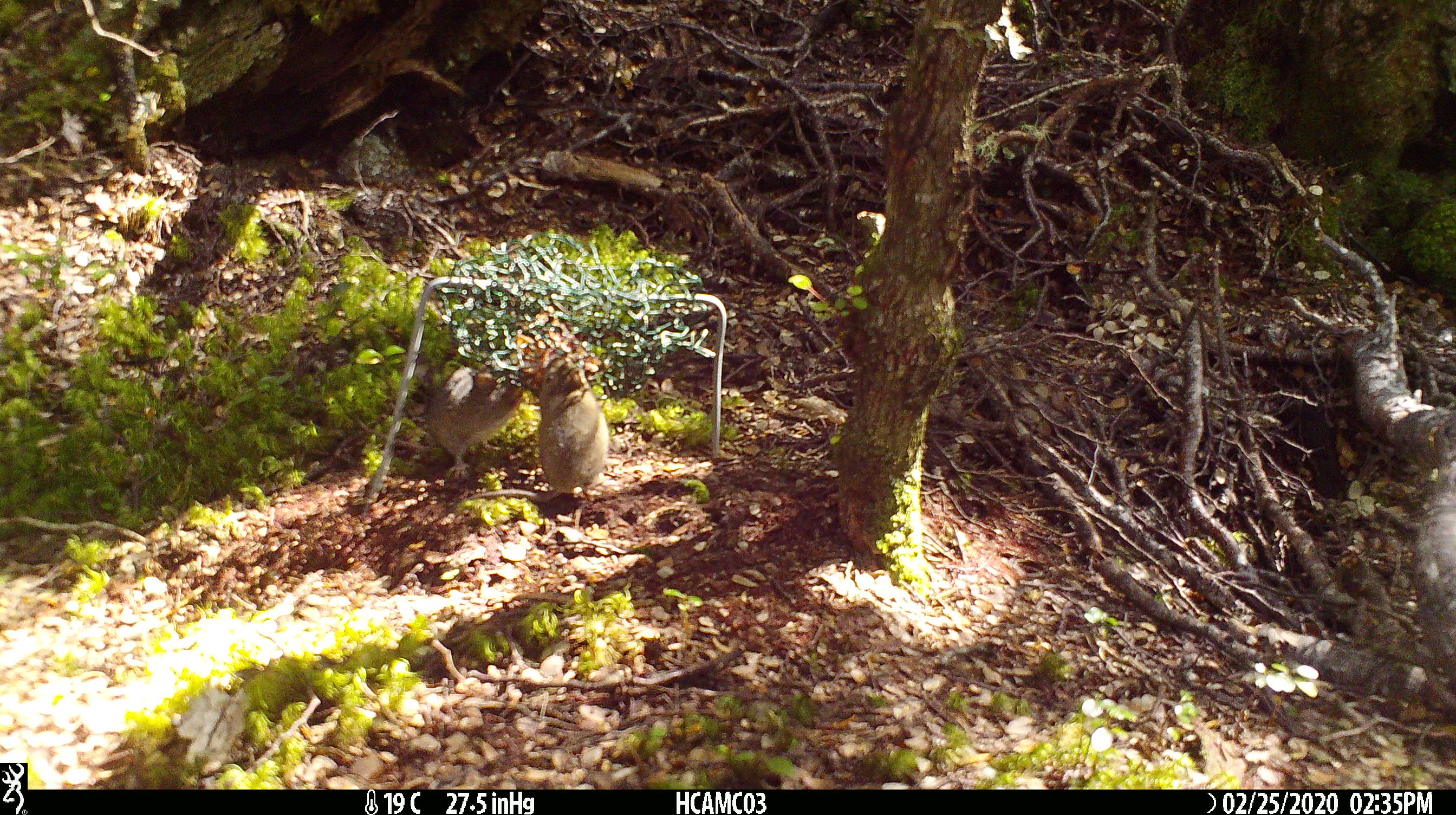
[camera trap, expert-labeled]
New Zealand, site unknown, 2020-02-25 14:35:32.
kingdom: Animalia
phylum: Chordata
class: Mammalia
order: Rodentia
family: Muridae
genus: Mus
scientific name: Mus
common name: mouse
Mouse (Mus).